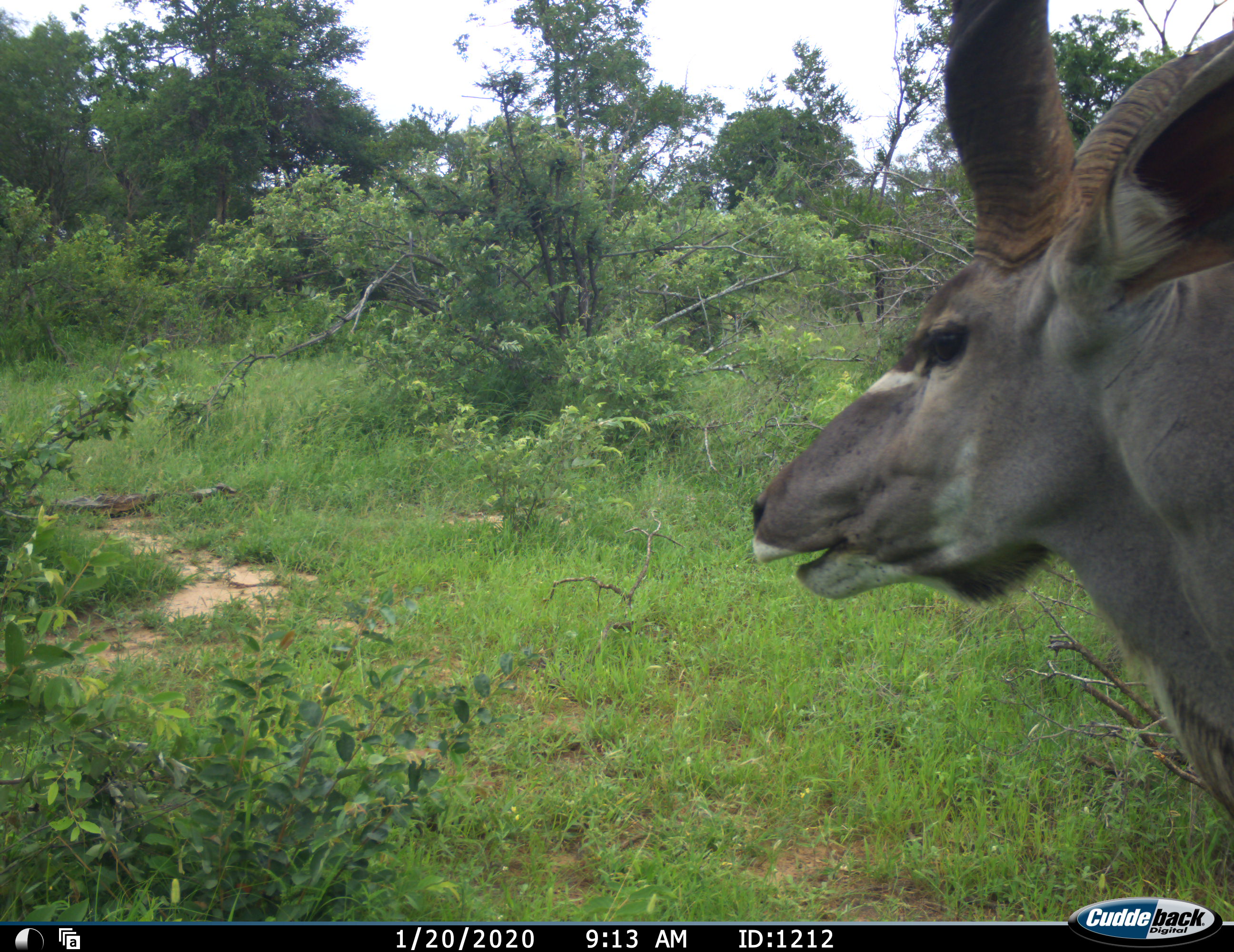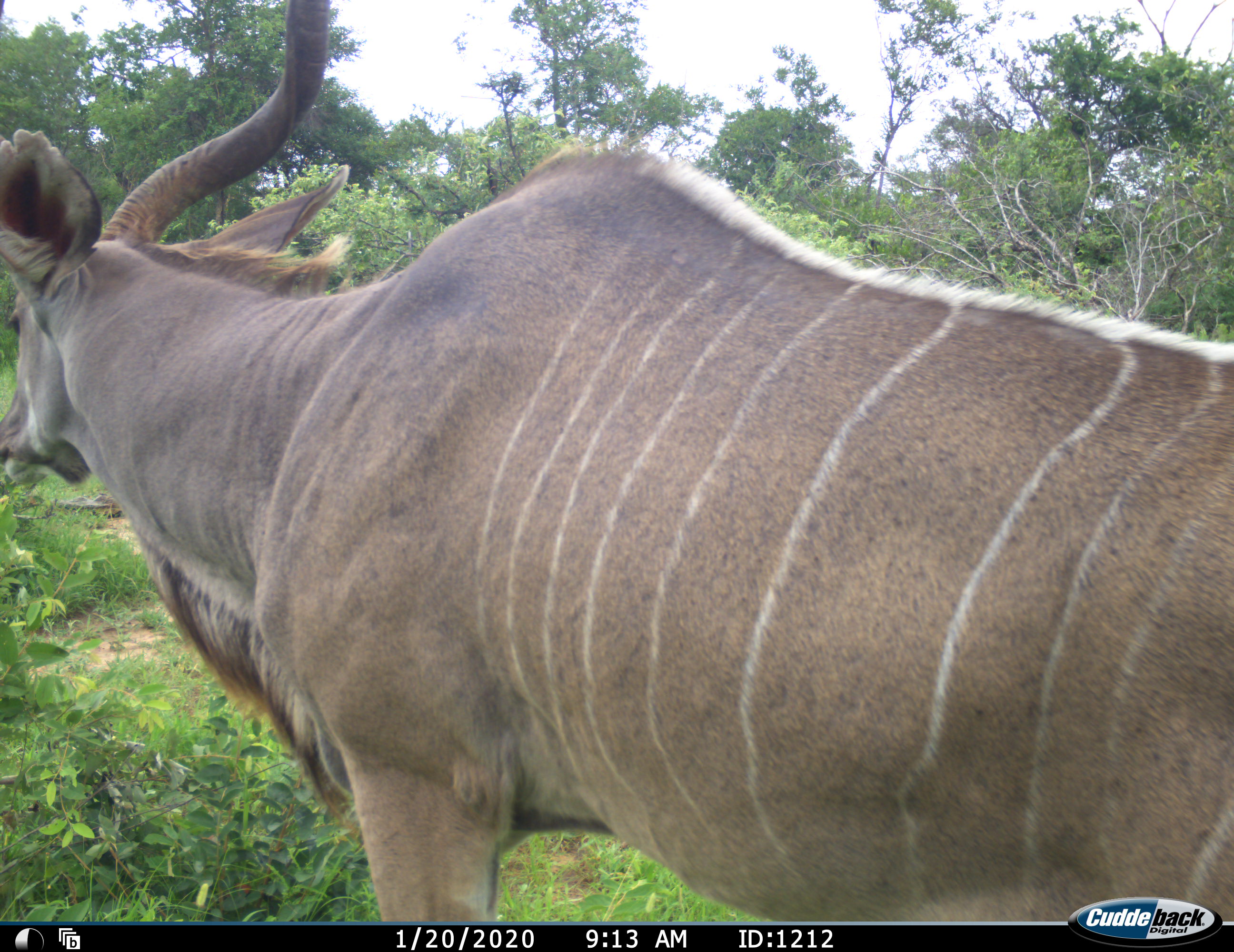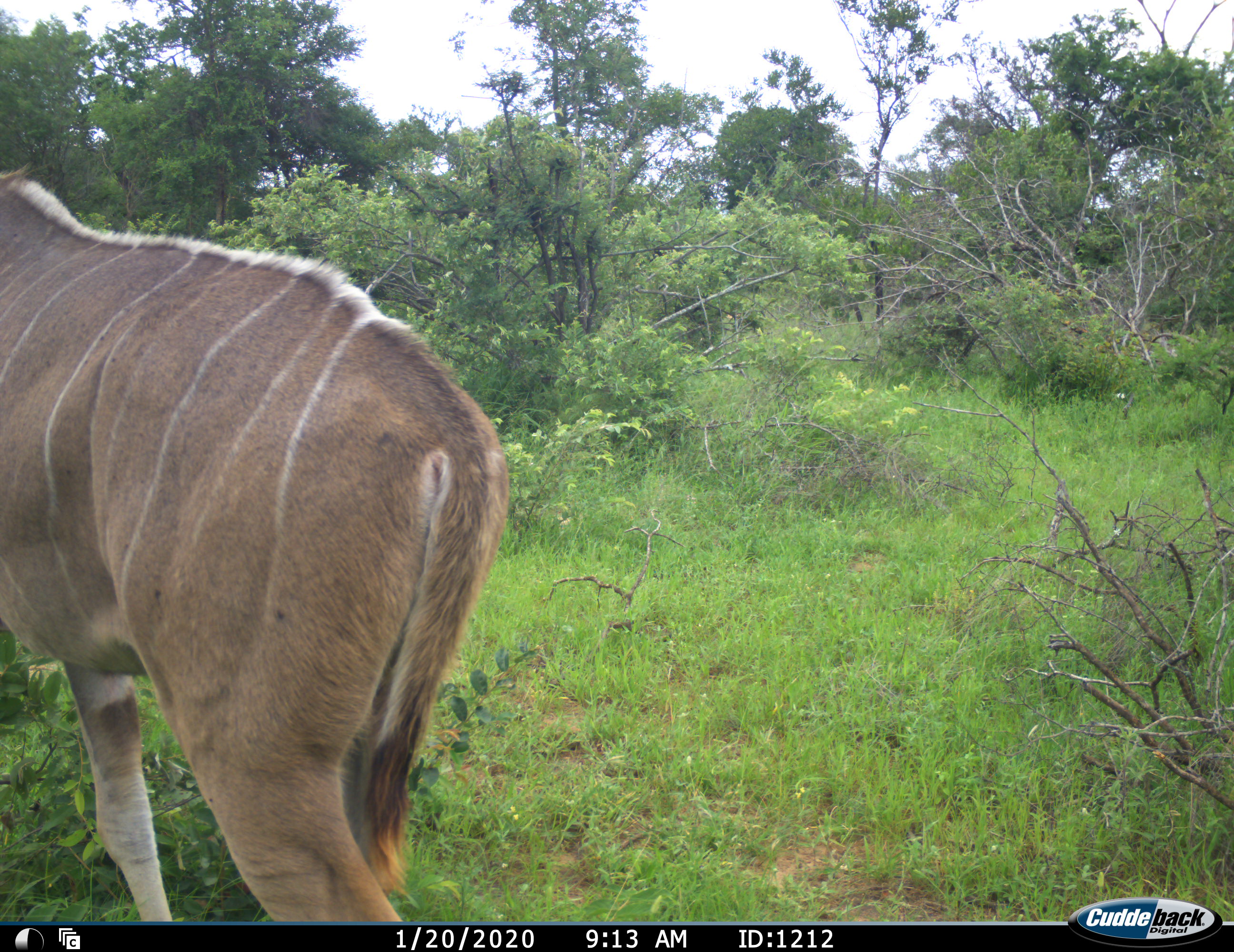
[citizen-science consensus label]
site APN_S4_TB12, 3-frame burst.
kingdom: Animalia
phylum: Chordata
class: Mammalia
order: Artiodactyla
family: Bovidae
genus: Tragelaphus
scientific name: Tragelaphus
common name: kudu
Kudu (Tragelaphus), count 1. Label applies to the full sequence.